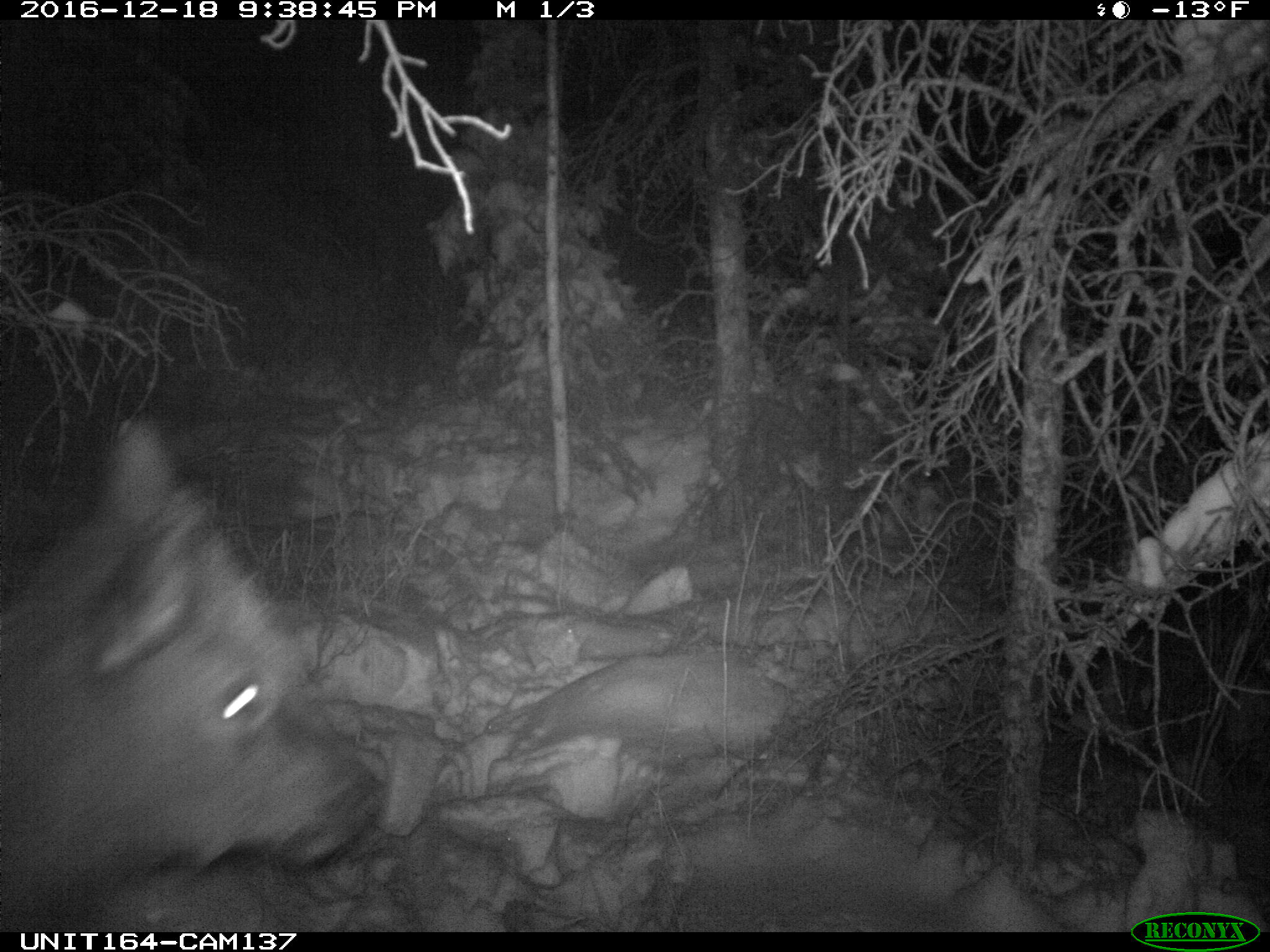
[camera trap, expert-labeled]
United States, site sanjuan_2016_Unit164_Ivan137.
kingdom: Animalia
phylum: Chordata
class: Mammalia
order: Artiodactyla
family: Cervidae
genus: Cervus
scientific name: Cervus elaphus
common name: red deer